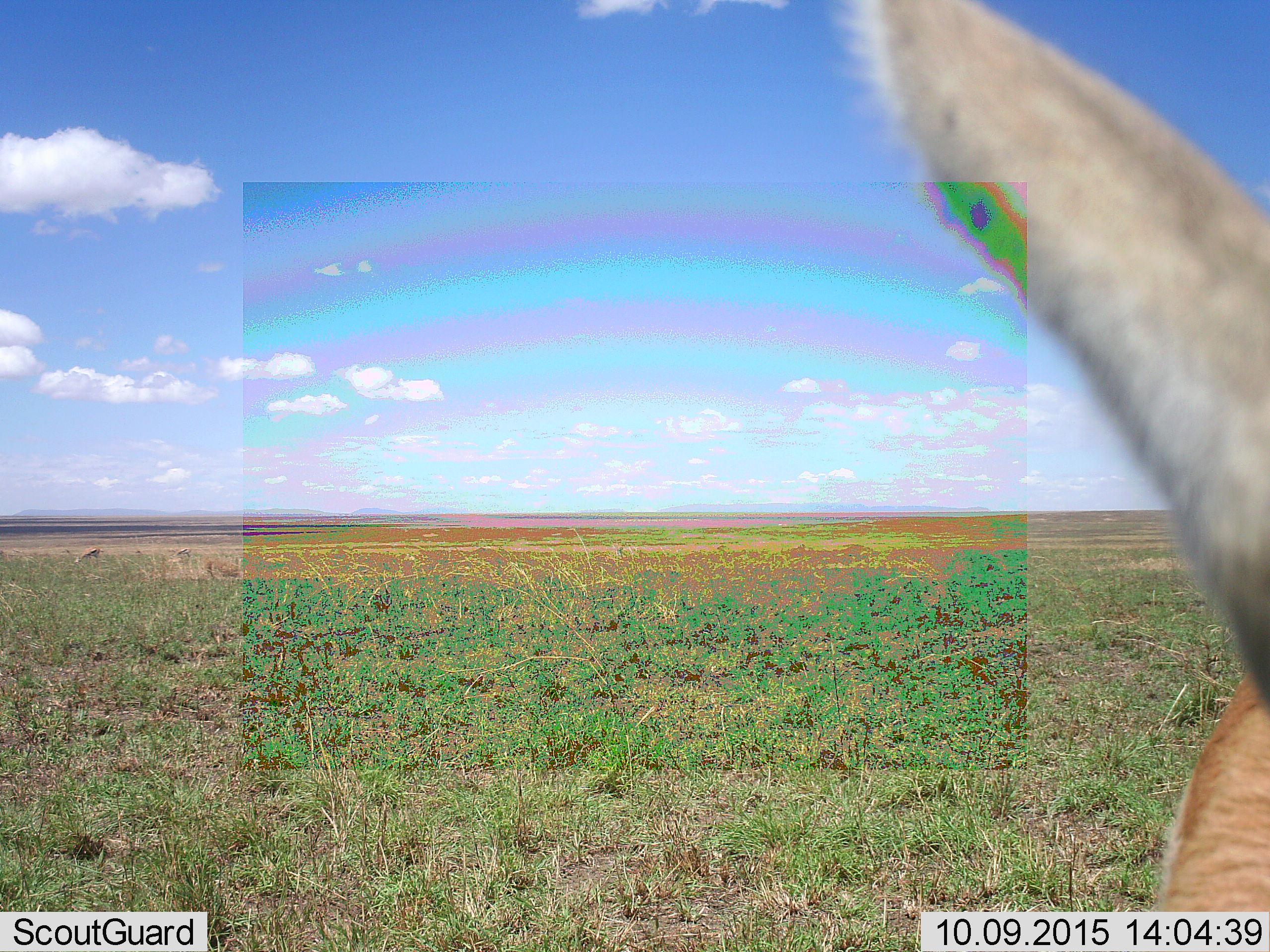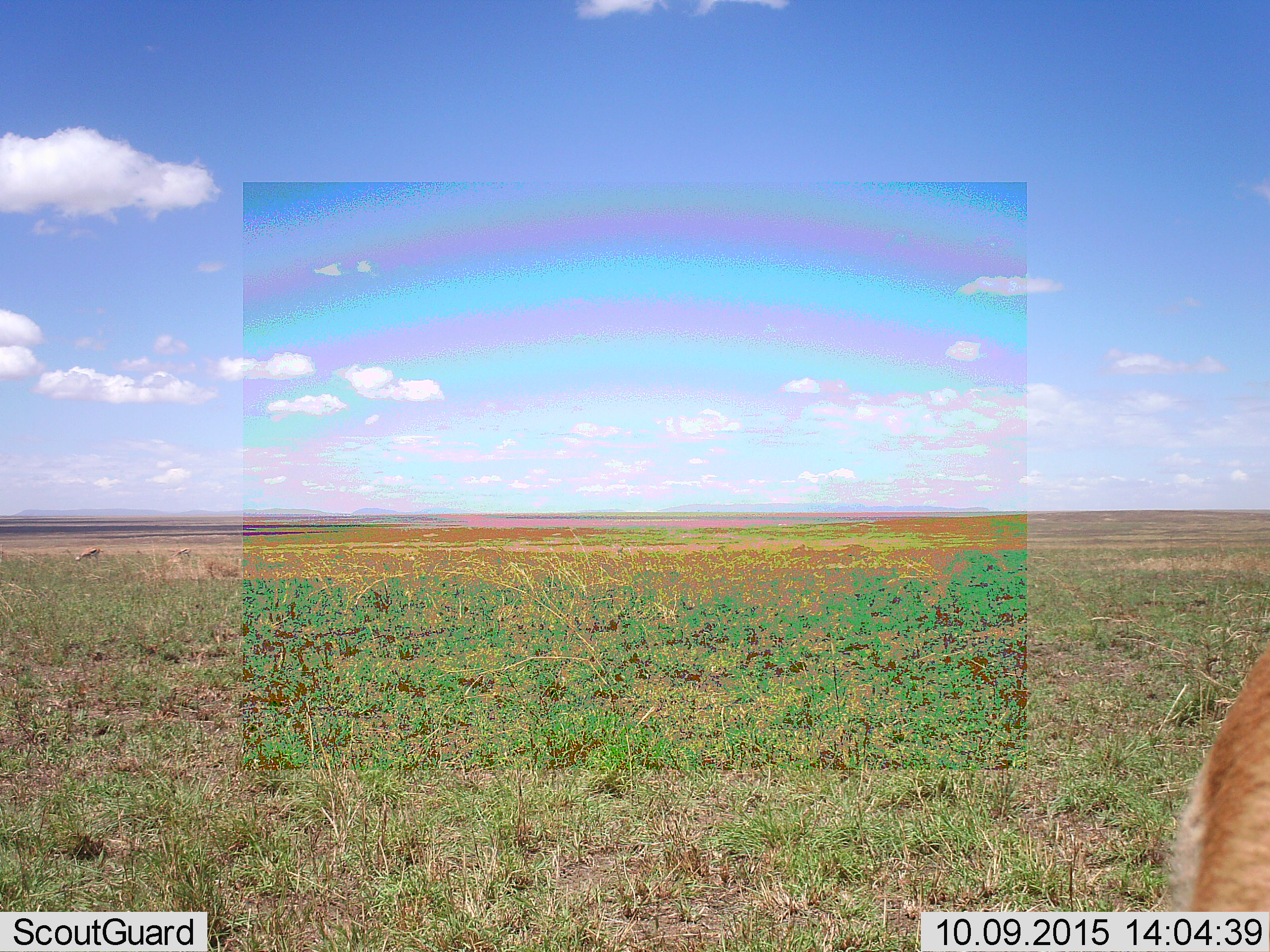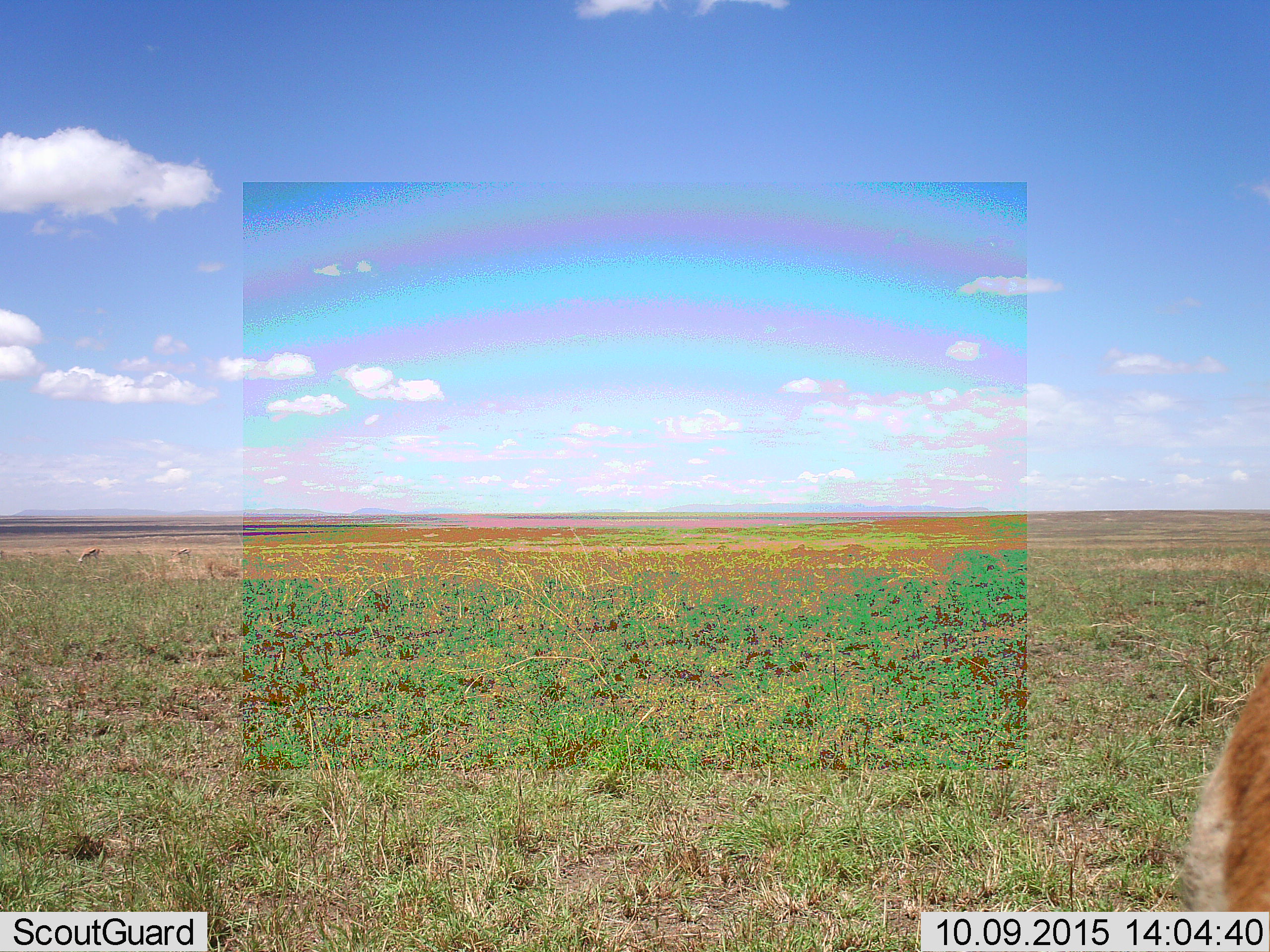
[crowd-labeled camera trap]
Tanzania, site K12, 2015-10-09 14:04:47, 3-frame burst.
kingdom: Animalia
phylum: Chordata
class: Mammalia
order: Artiodactyla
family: Bovidae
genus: Nanger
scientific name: Nanger granti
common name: grant's gazelle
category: gazellegrants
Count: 1.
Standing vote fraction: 67%.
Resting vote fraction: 0%.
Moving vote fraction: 33%.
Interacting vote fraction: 0%.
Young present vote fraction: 0%.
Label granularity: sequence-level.